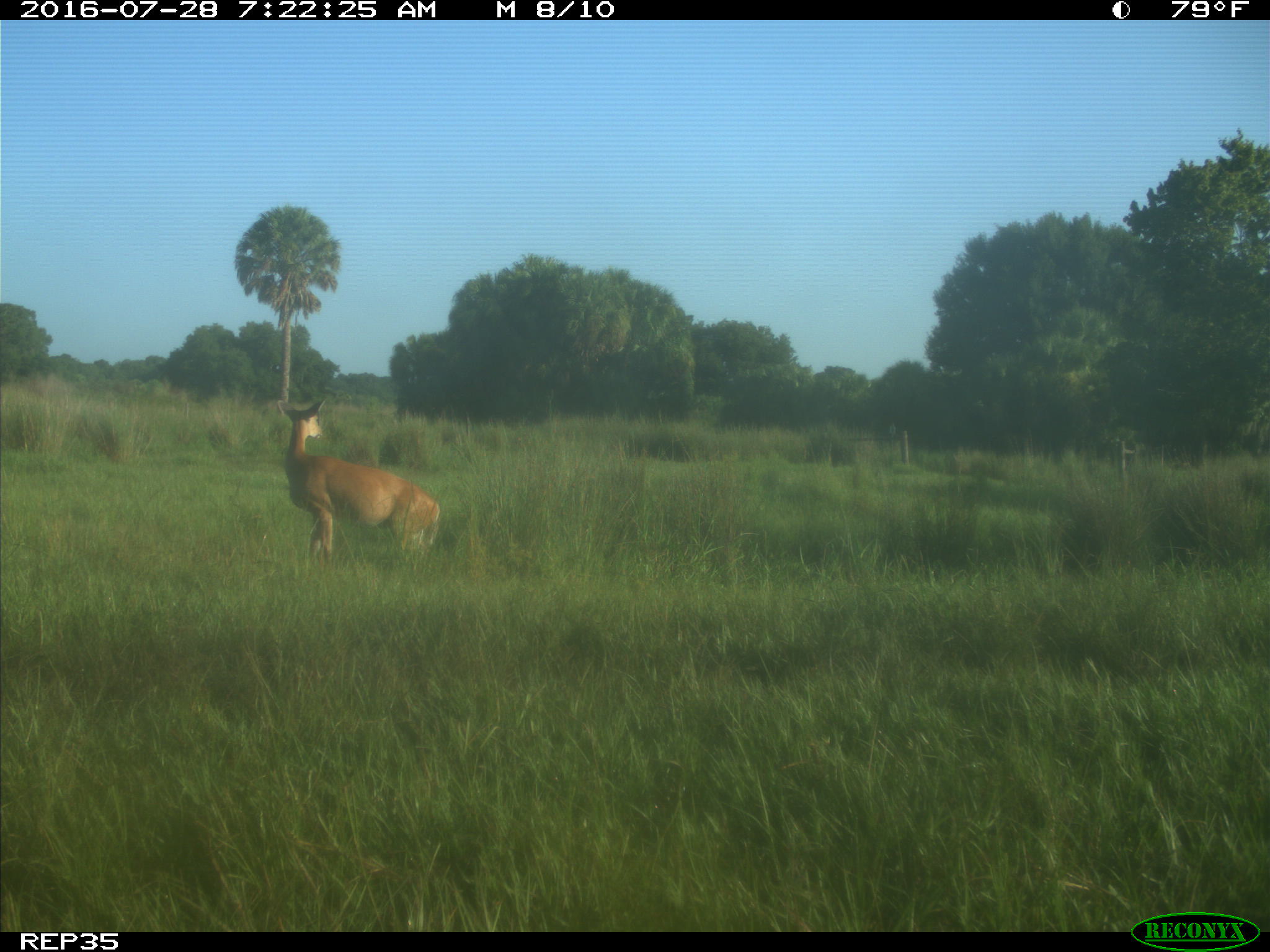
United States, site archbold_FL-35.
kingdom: Animalia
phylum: Chordata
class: Mammalia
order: Artiodactyla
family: Cervidae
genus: Odocoileus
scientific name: Odocoileus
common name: deer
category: unidentified deer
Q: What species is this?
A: Unidentified deer (deer) (Odocoileus).